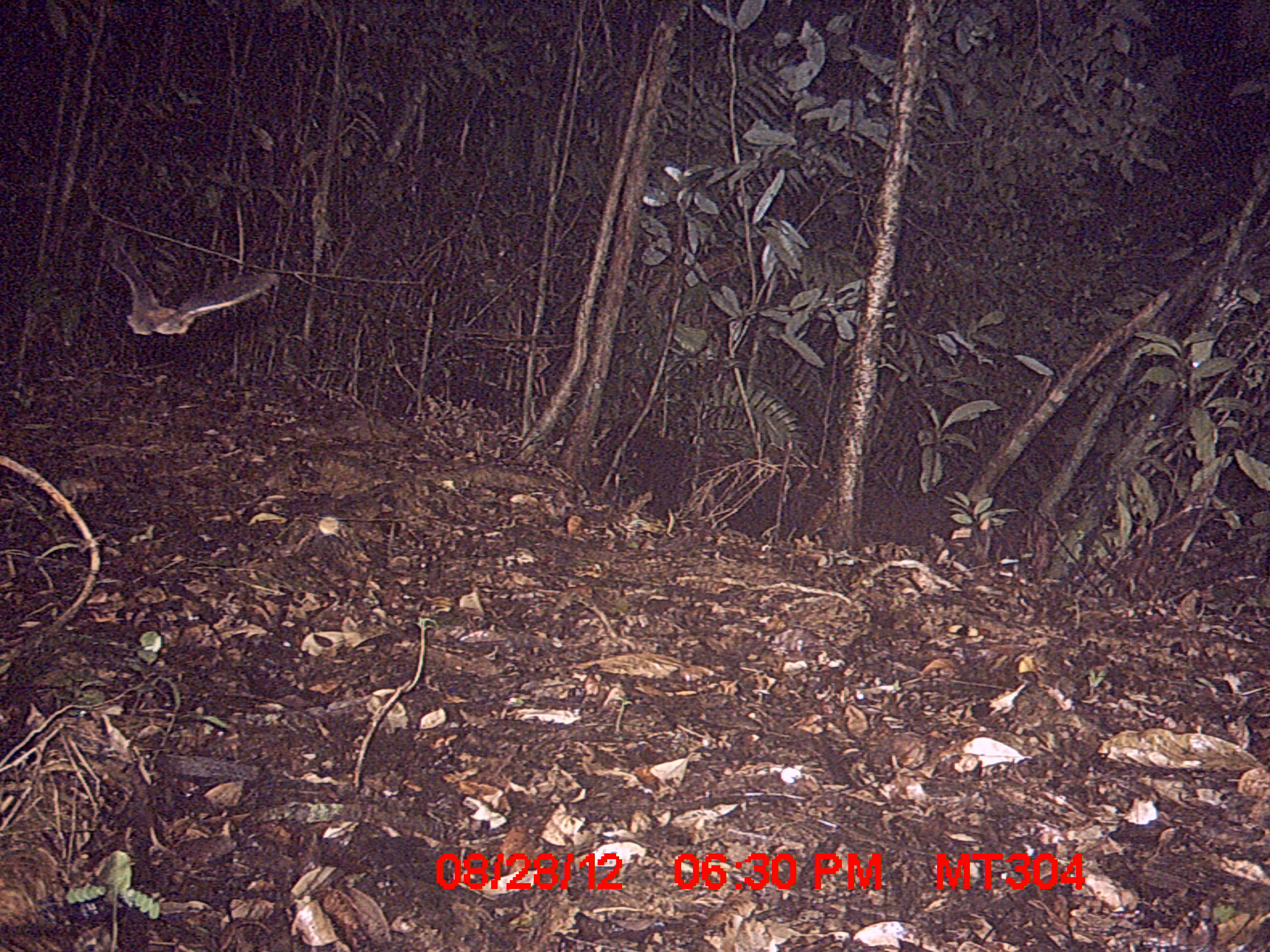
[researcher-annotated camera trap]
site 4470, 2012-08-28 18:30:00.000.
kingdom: Animalia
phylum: Chordata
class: Mammalia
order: Chiroptera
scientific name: Chiroptera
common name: bats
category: unknown bat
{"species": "unknown bat (bats) (Chiroptera)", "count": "1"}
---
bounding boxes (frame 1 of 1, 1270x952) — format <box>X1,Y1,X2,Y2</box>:
unknown bat: <box>112,244,277,335</box>